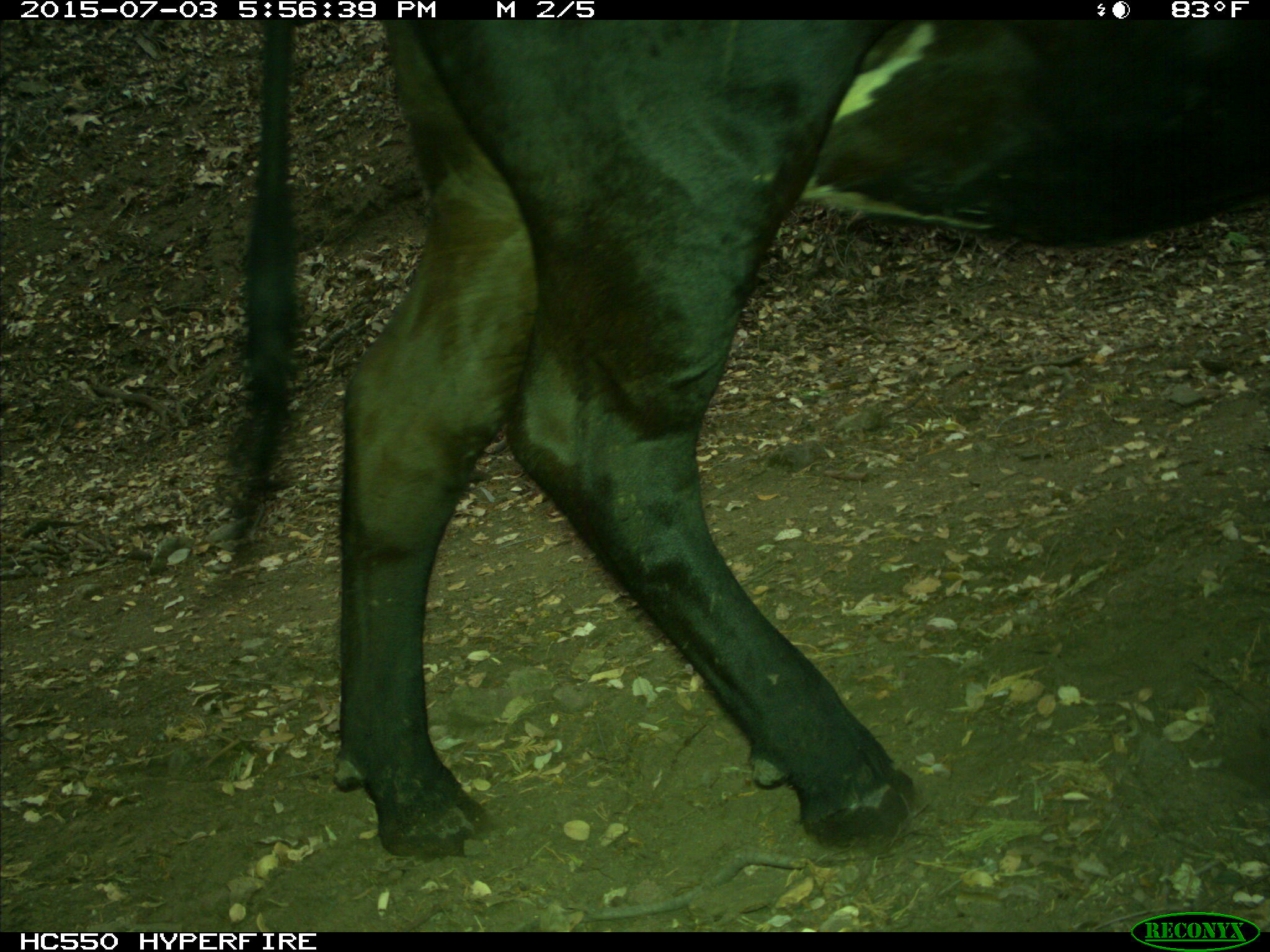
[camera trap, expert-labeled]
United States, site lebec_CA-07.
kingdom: Animalia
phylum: Chordata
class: Mammalia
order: Artiodactyla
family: Bovidae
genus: Bos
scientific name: Bos taurus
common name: domestic cow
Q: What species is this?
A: Bos taurus (domestic cow).